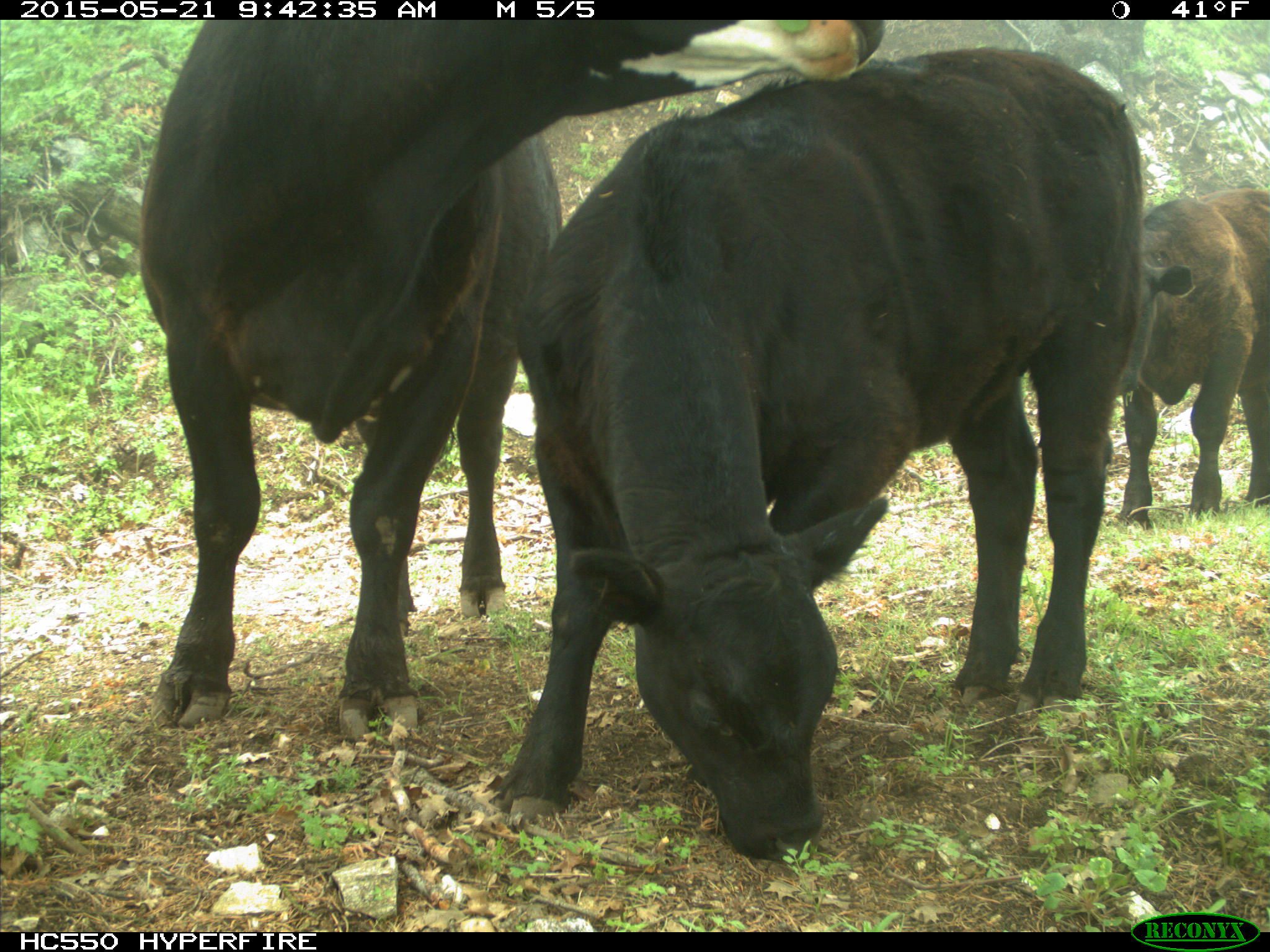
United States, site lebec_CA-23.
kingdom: Animalia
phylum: Chordata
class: Mammalia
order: Artiodactyla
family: Bovidae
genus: Bos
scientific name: Bos taurus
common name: domestic cow